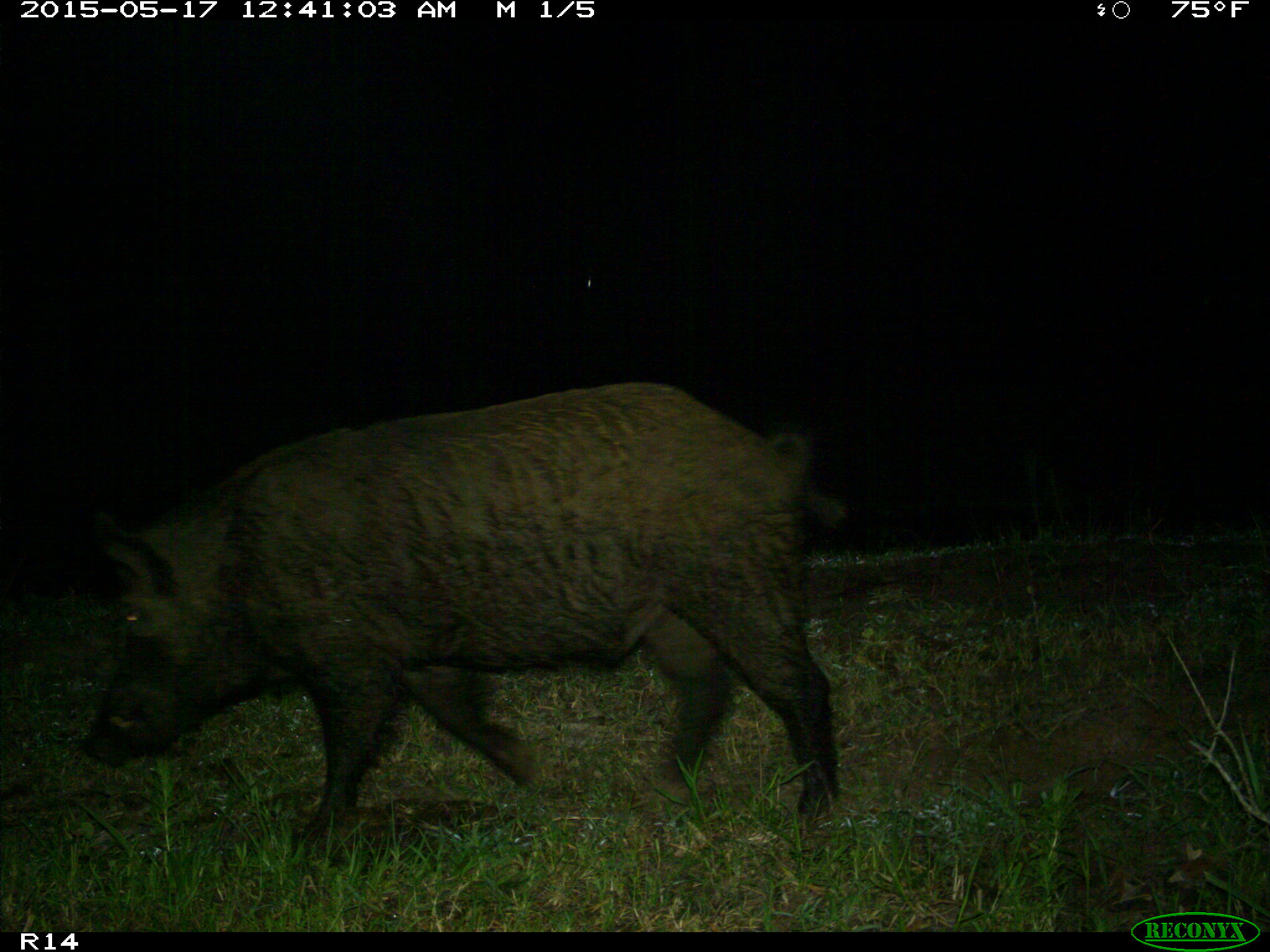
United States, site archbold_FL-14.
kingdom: Animalia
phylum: Chordata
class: Mammalia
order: Artiodactyla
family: Suidae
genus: Sus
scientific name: Sus scrofa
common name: wild boar